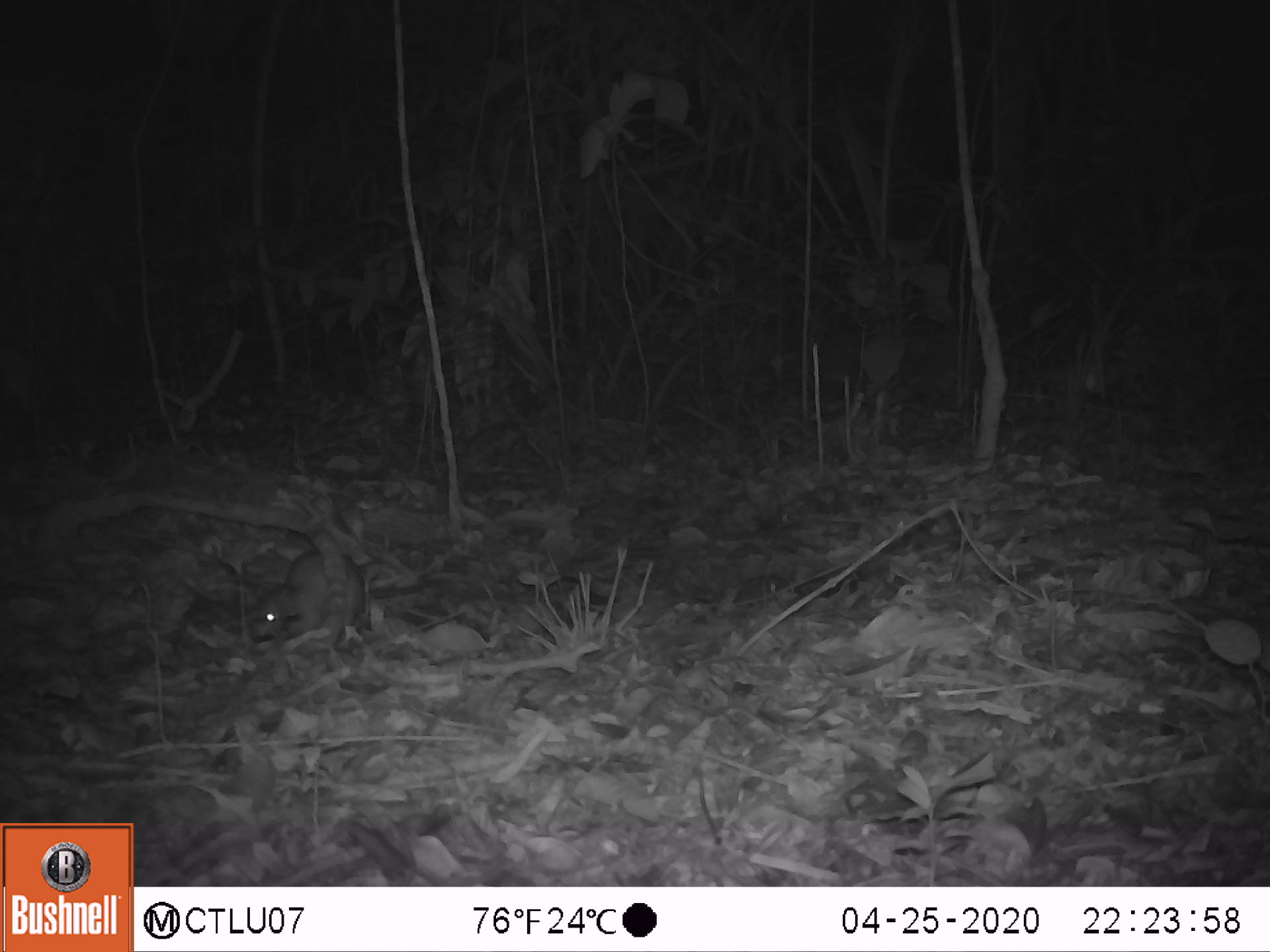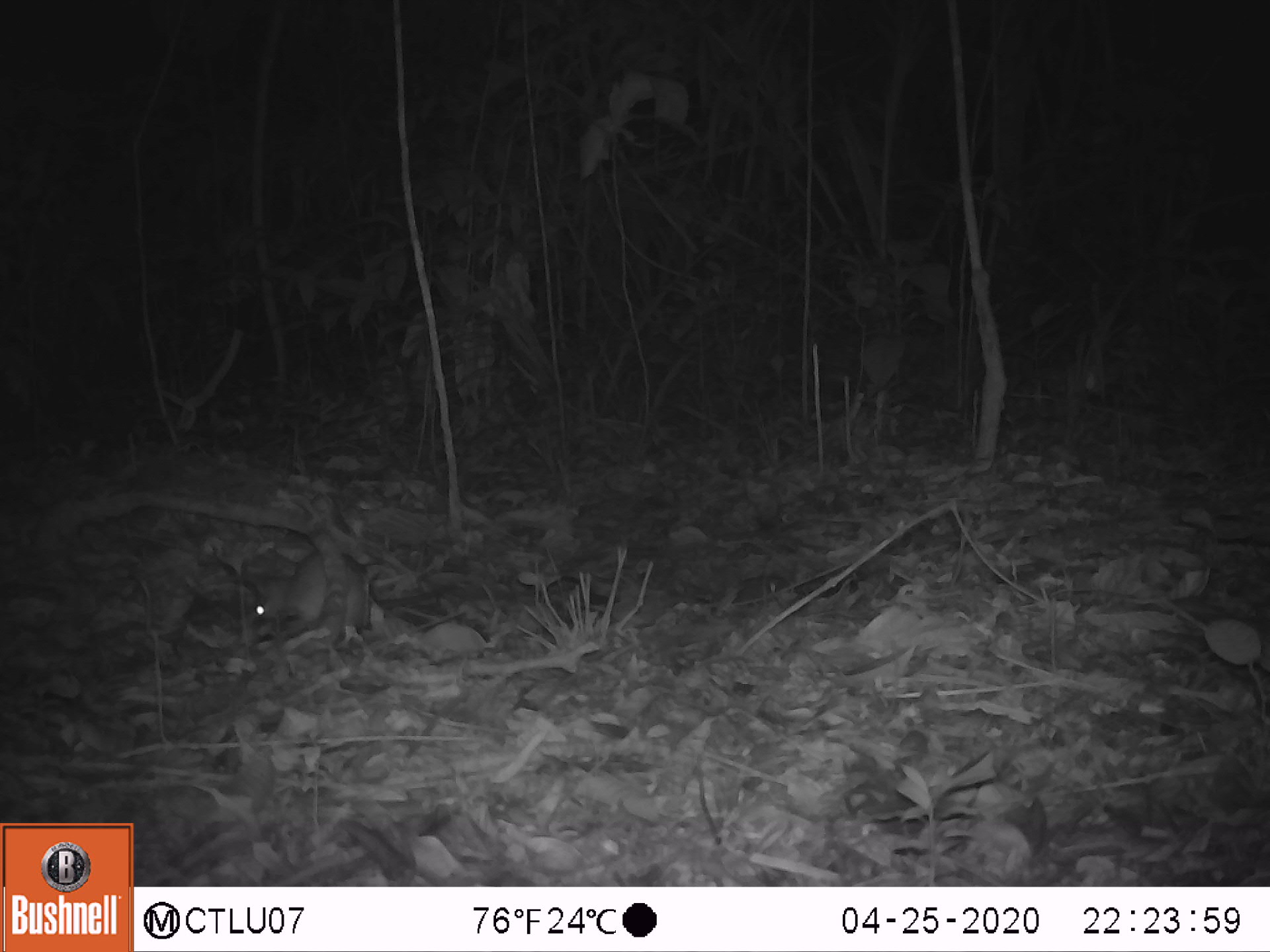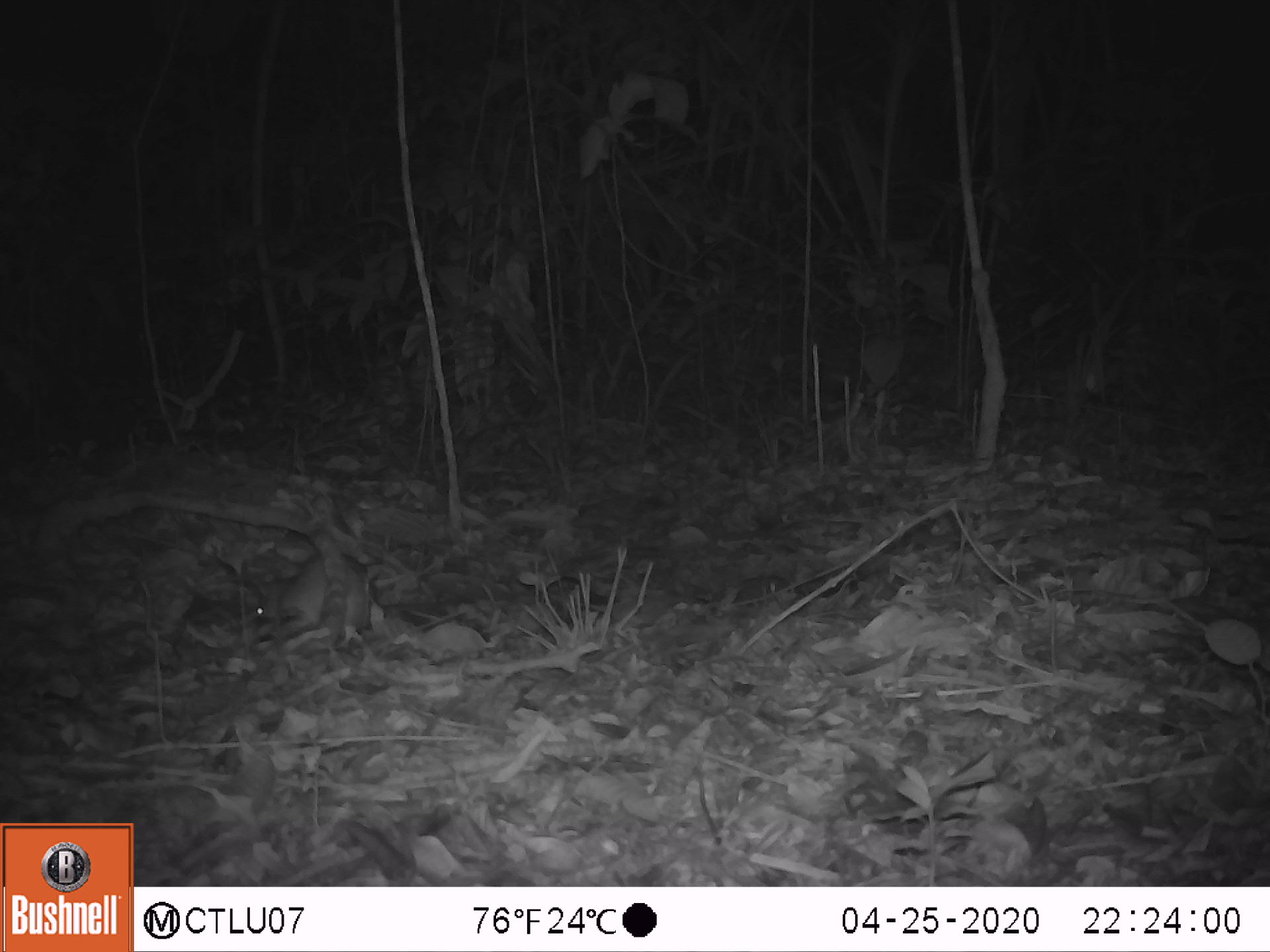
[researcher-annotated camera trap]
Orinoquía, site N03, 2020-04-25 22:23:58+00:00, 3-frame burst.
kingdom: Animalia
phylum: Chordata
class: Mammalia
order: Rodentia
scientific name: Rodentia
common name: rodent